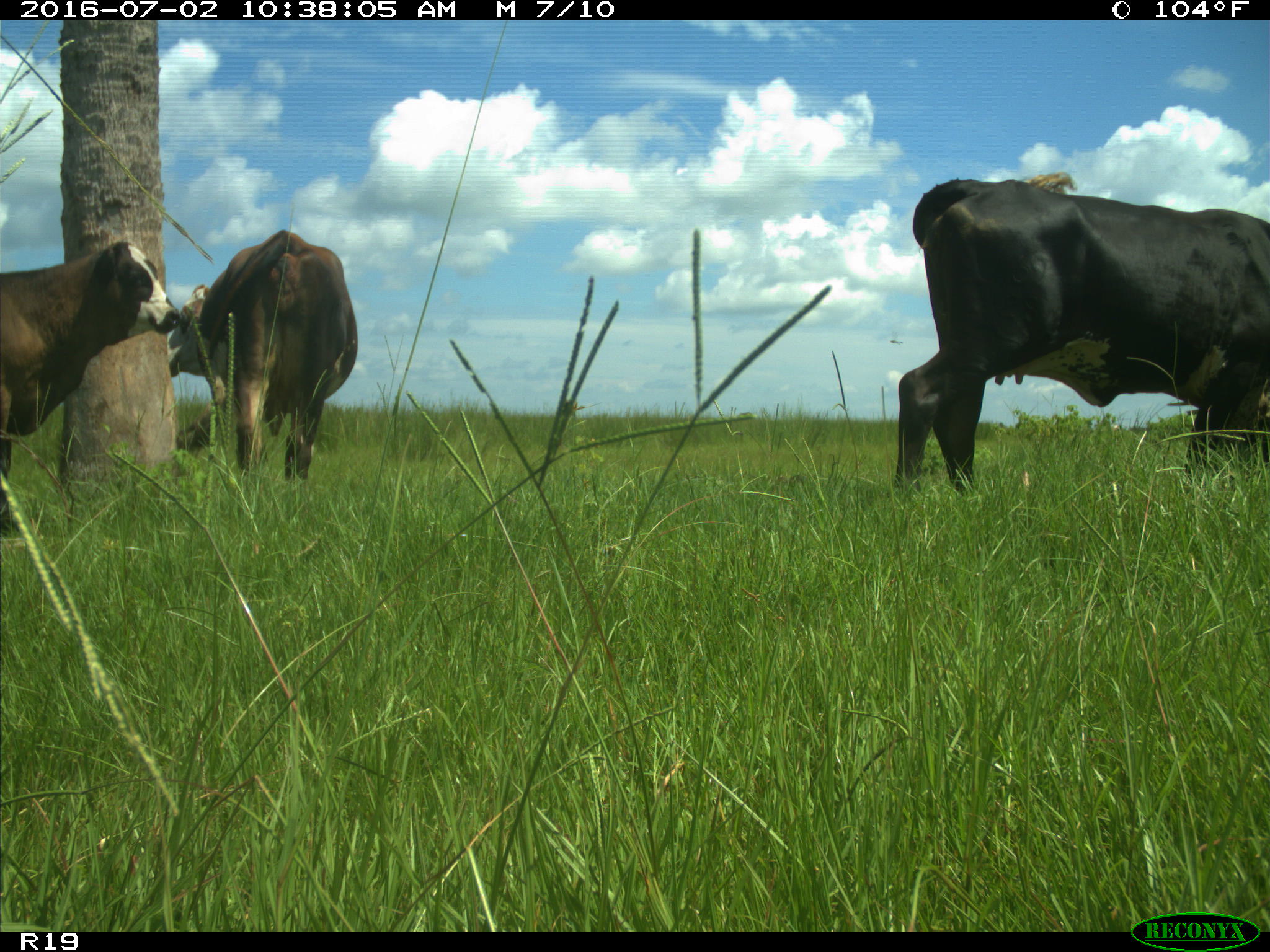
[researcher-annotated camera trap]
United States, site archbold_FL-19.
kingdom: Animalia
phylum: Chordata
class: Mammalia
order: Artiodactyla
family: Bovidae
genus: Bos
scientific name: Bos taurus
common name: domestic cow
Bos taurus (domestic cow).